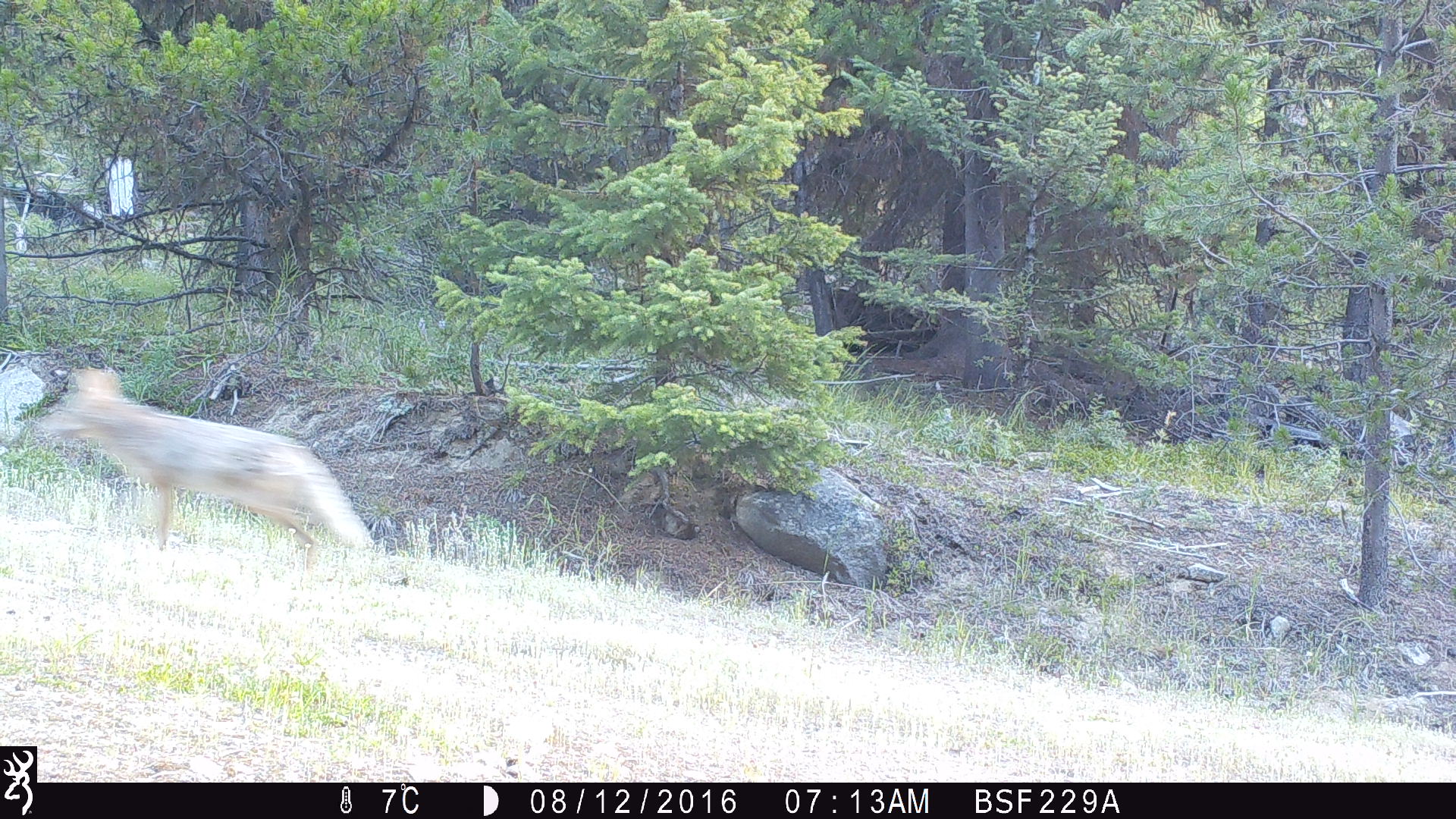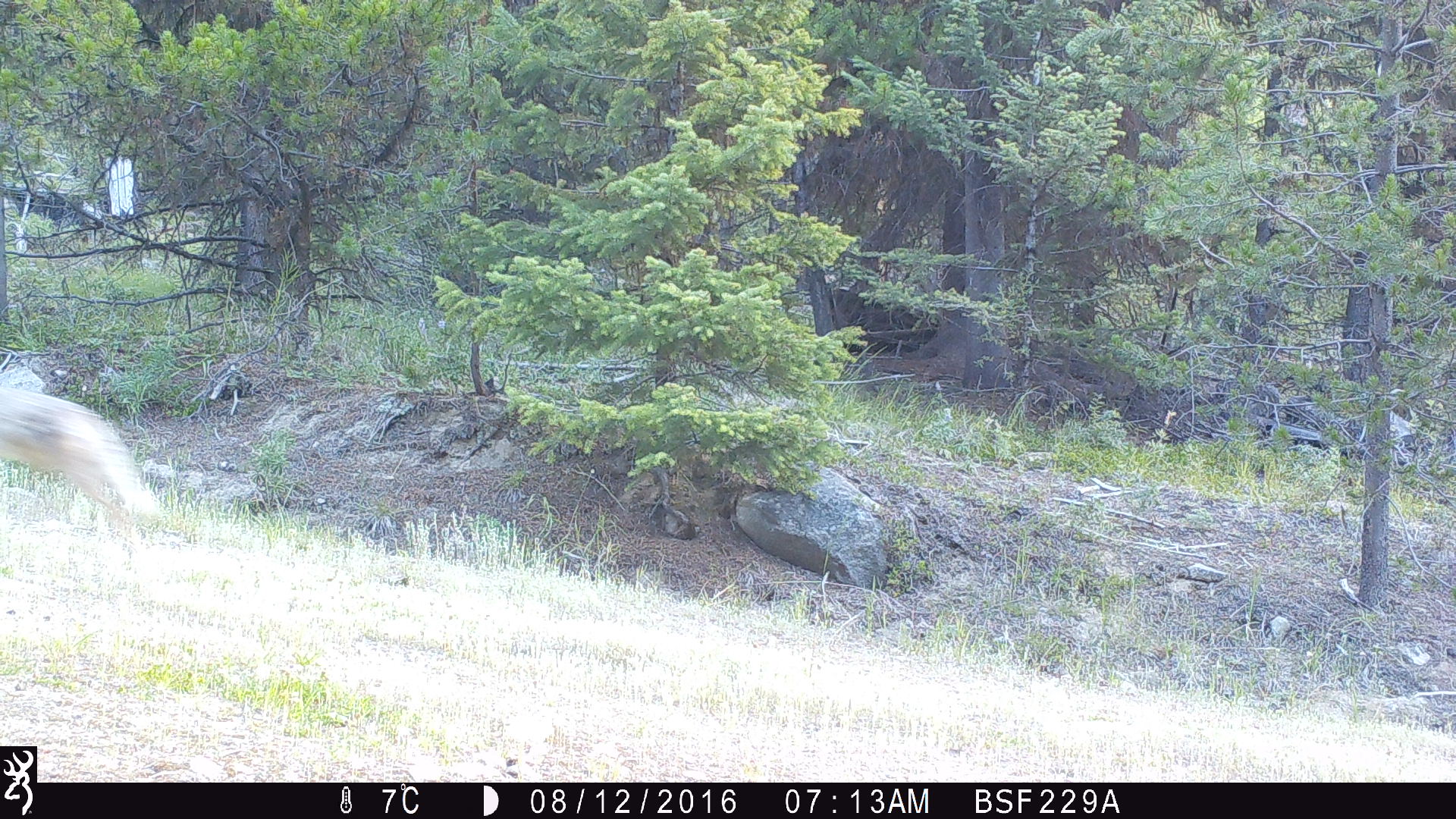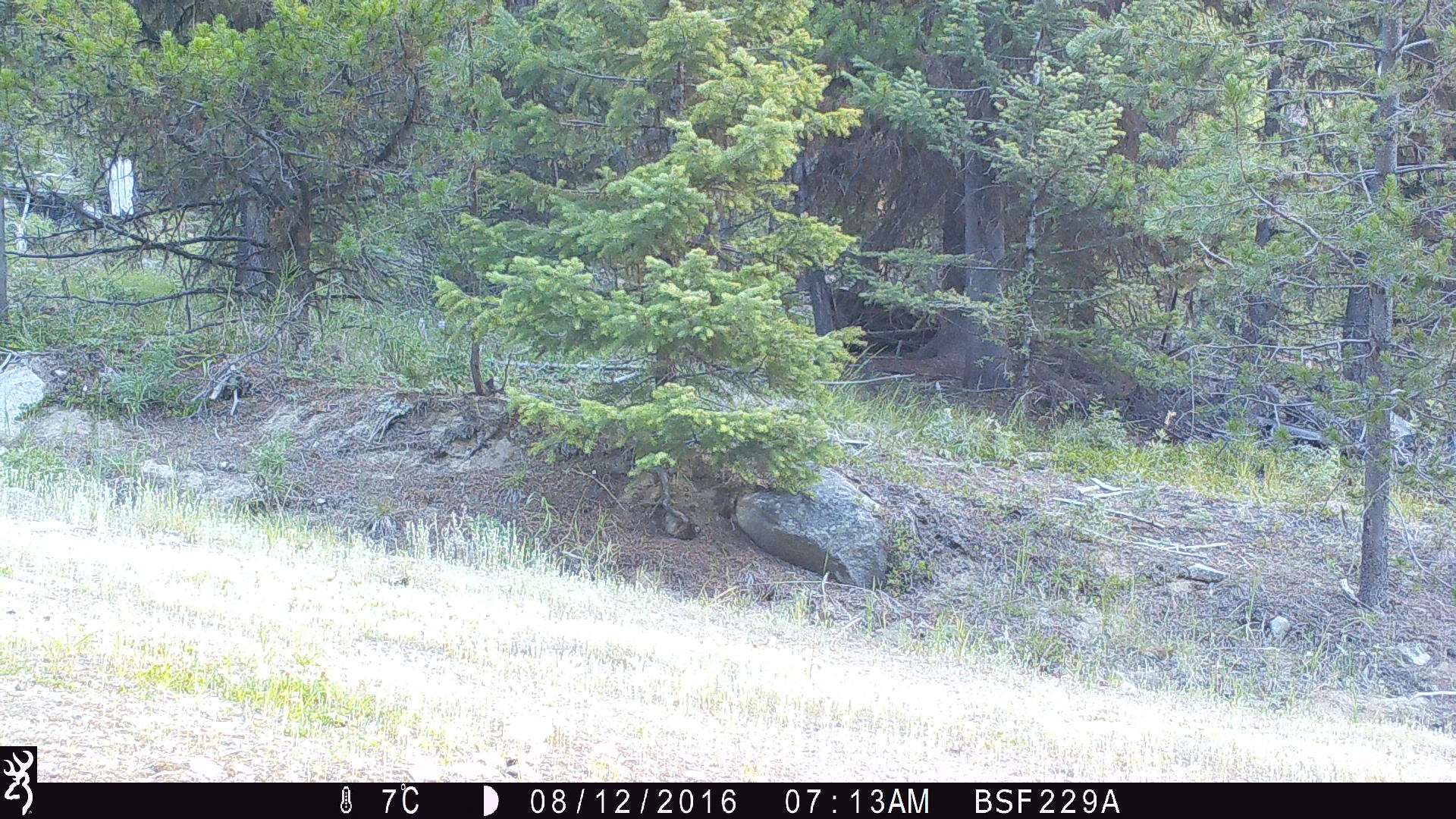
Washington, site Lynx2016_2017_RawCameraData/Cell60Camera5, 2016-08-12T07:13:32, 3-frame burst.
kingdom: Animalia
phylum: Chordata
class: Mammalia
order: Carnivora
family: Canidae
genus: Canis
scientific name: Canis latrans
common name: coyote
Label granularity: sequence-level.